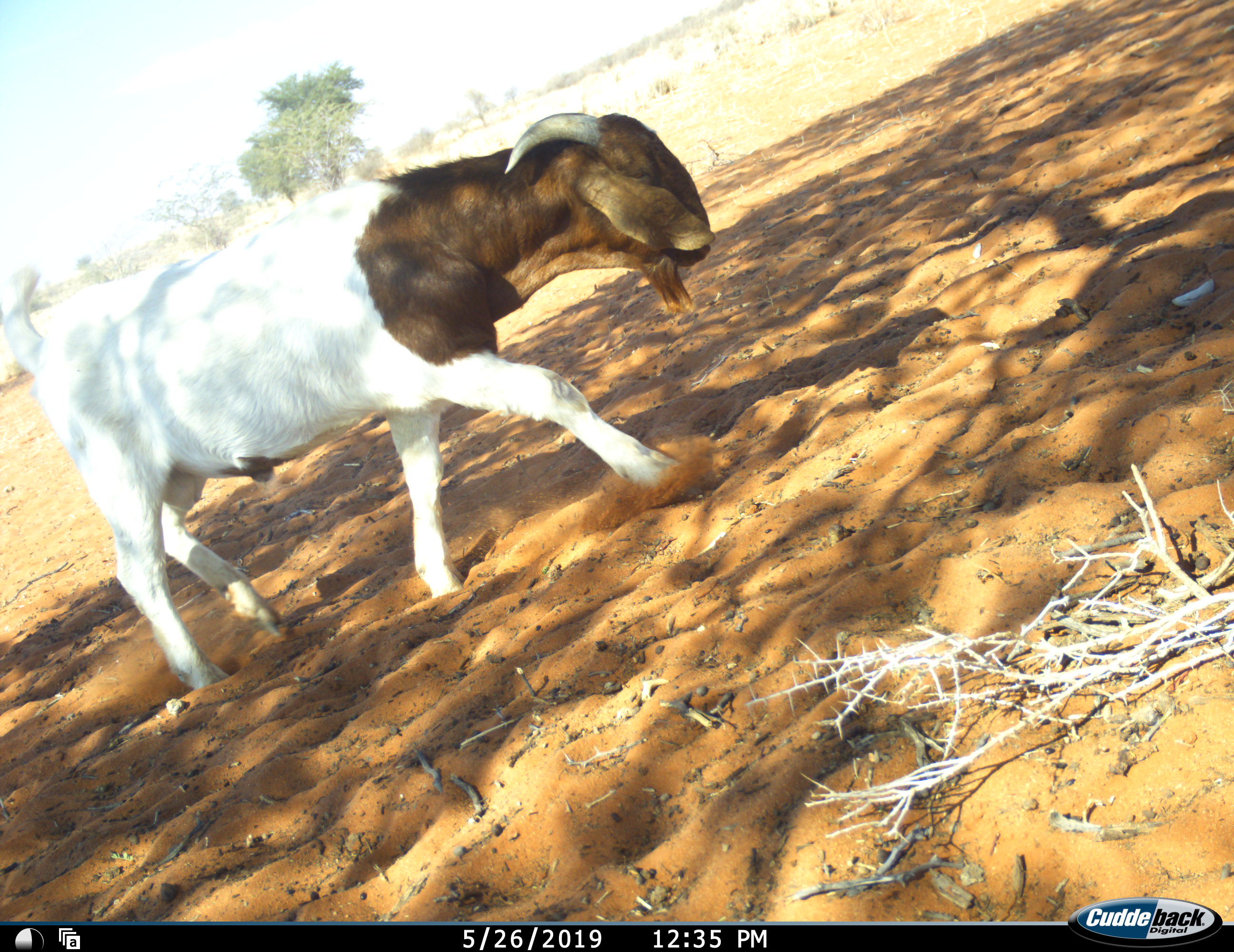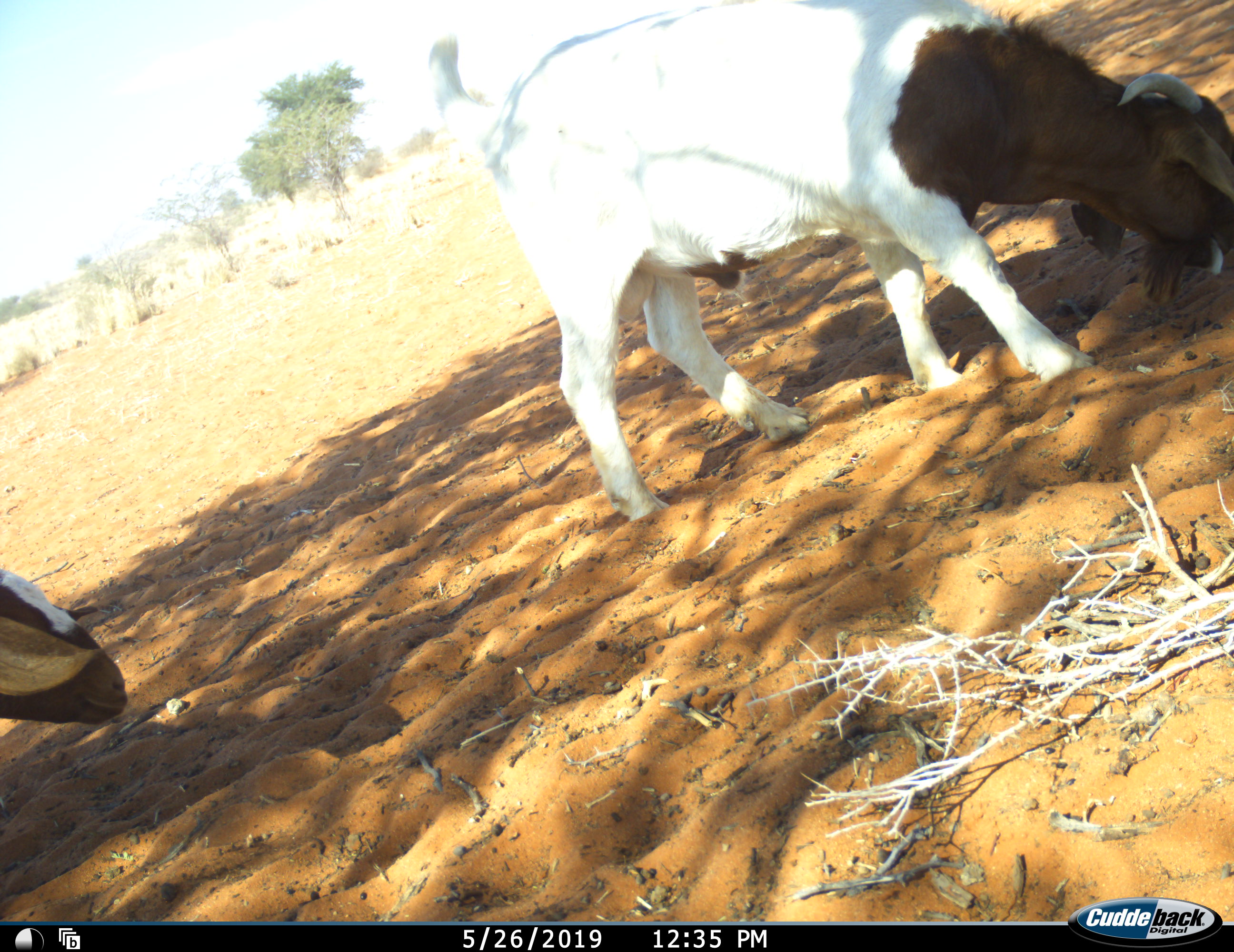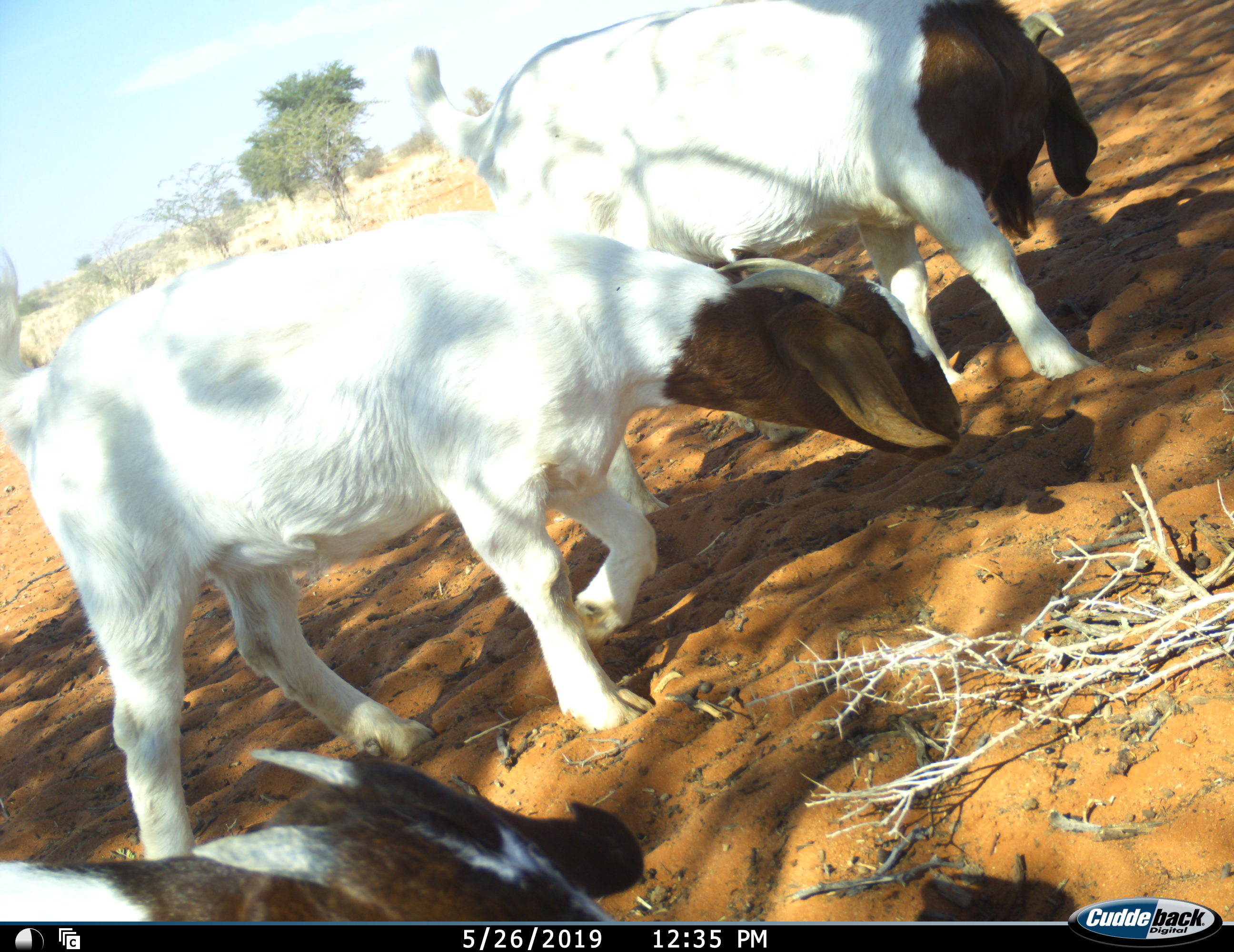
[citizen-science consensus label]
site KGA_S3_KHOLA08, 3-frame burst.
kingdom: Animalia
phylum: Chordata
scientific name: Vertebrata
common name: domestic animal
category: domesticanimal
Domesticanimal (domestic animal) (Vertebrata), count 3. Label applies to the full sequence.